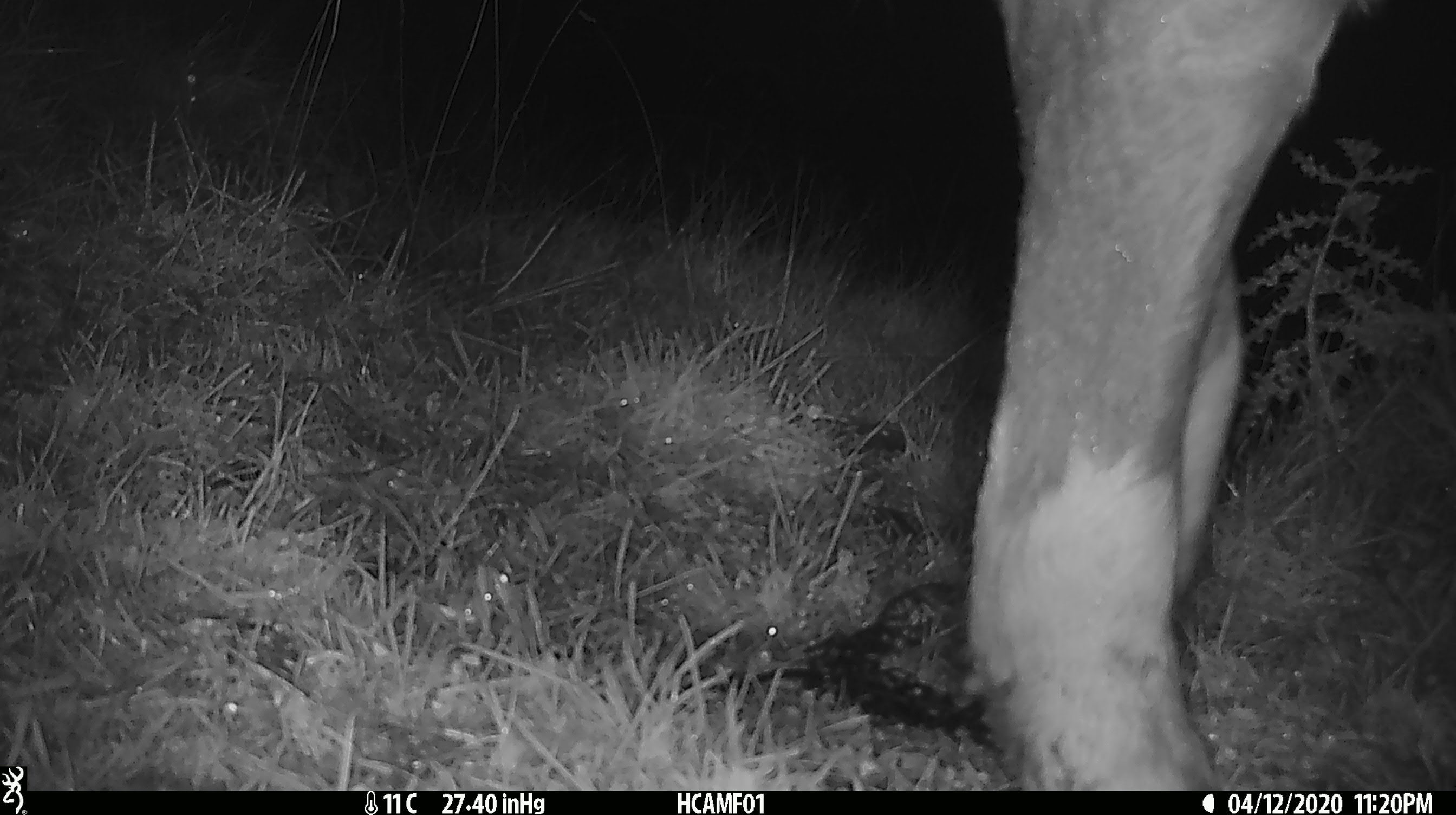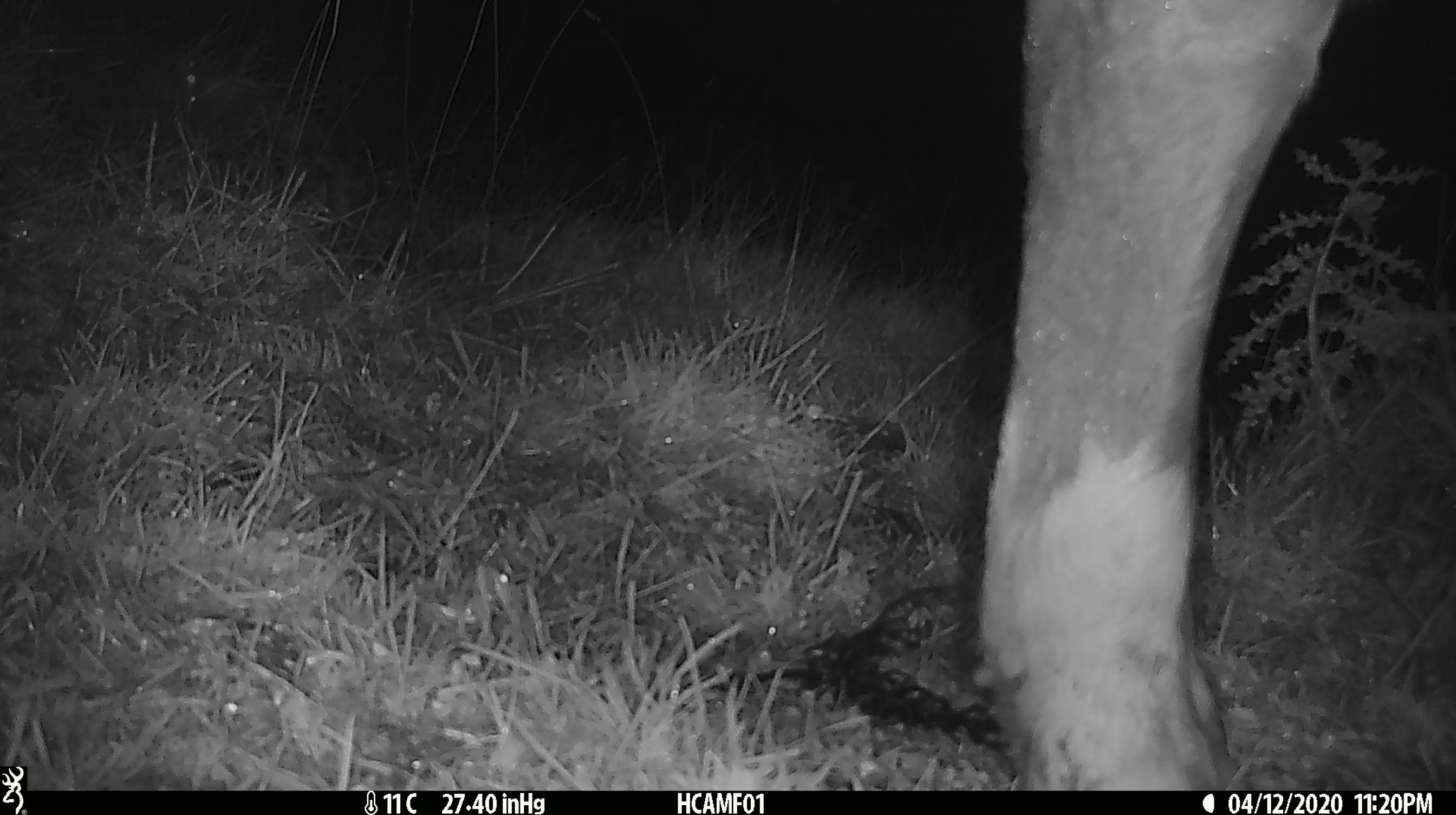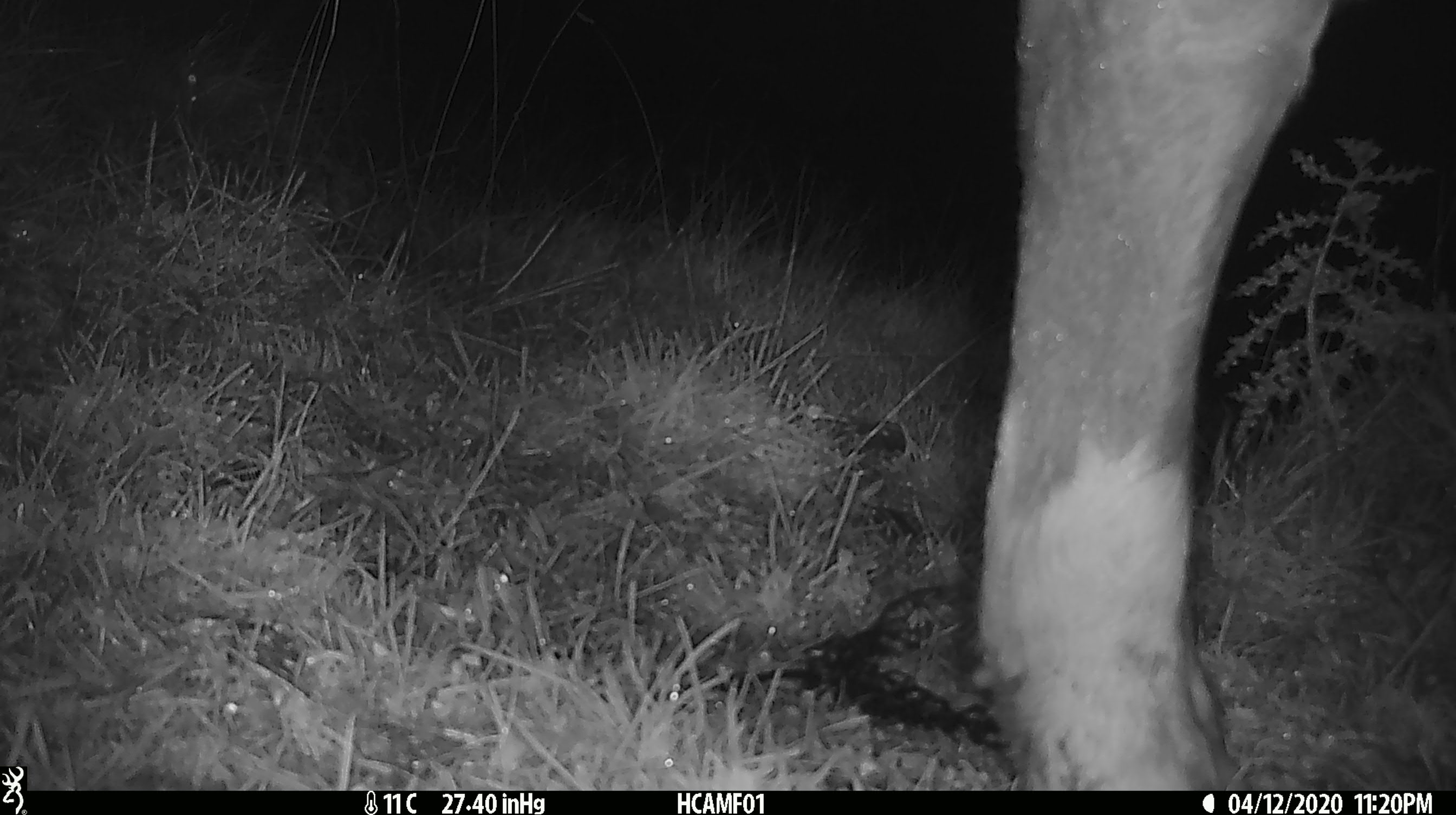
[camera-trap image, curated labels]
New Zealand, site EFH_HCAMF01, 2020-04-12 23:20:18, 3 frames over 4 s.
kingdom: Animalia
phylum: Chordata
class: Mammalia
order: Artiodactyla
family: Bovidae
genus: Bos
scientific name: Bos taurus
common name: domestic cow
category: cow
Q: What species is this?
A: Cow (domestic cow) (Bos taurus).